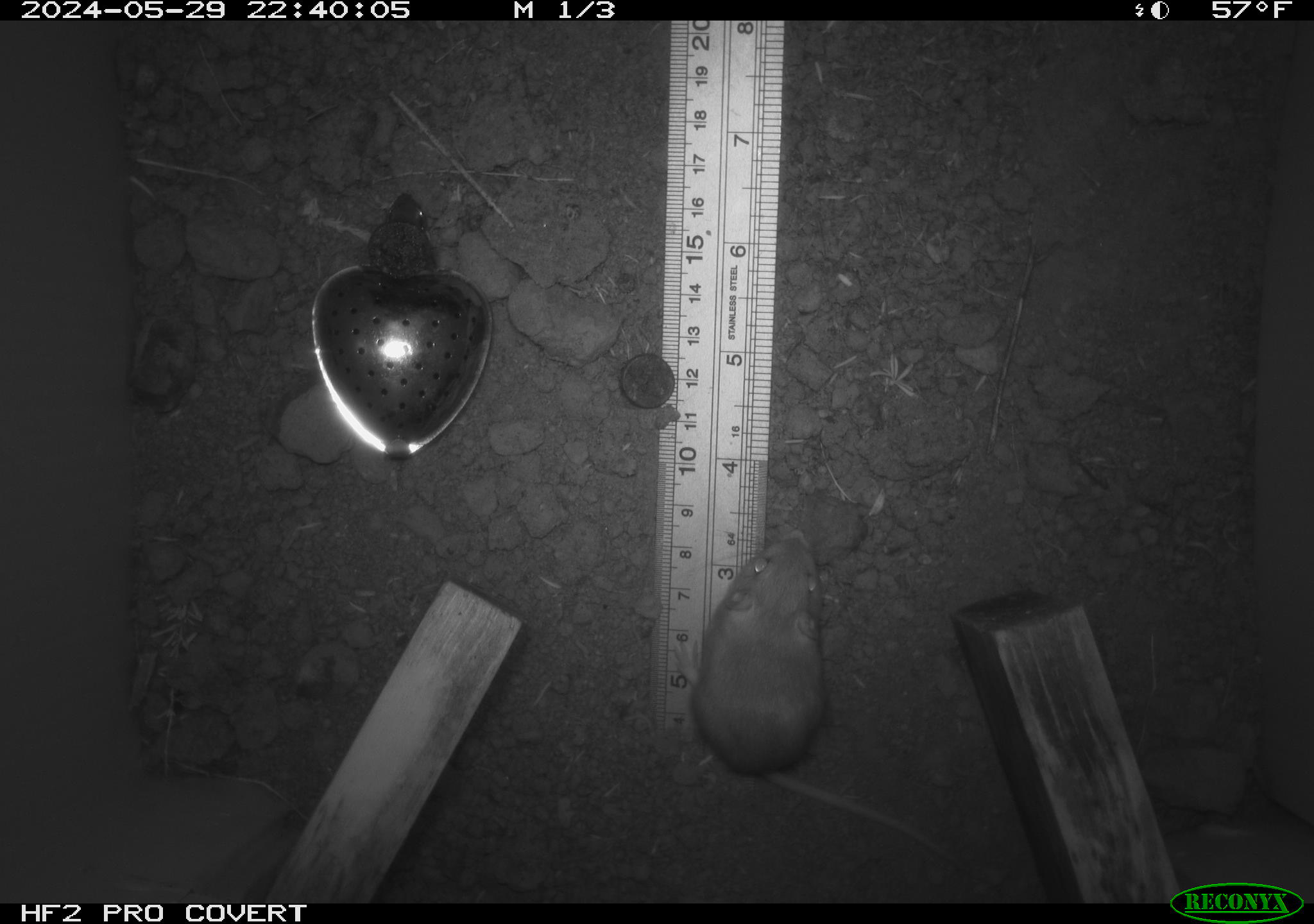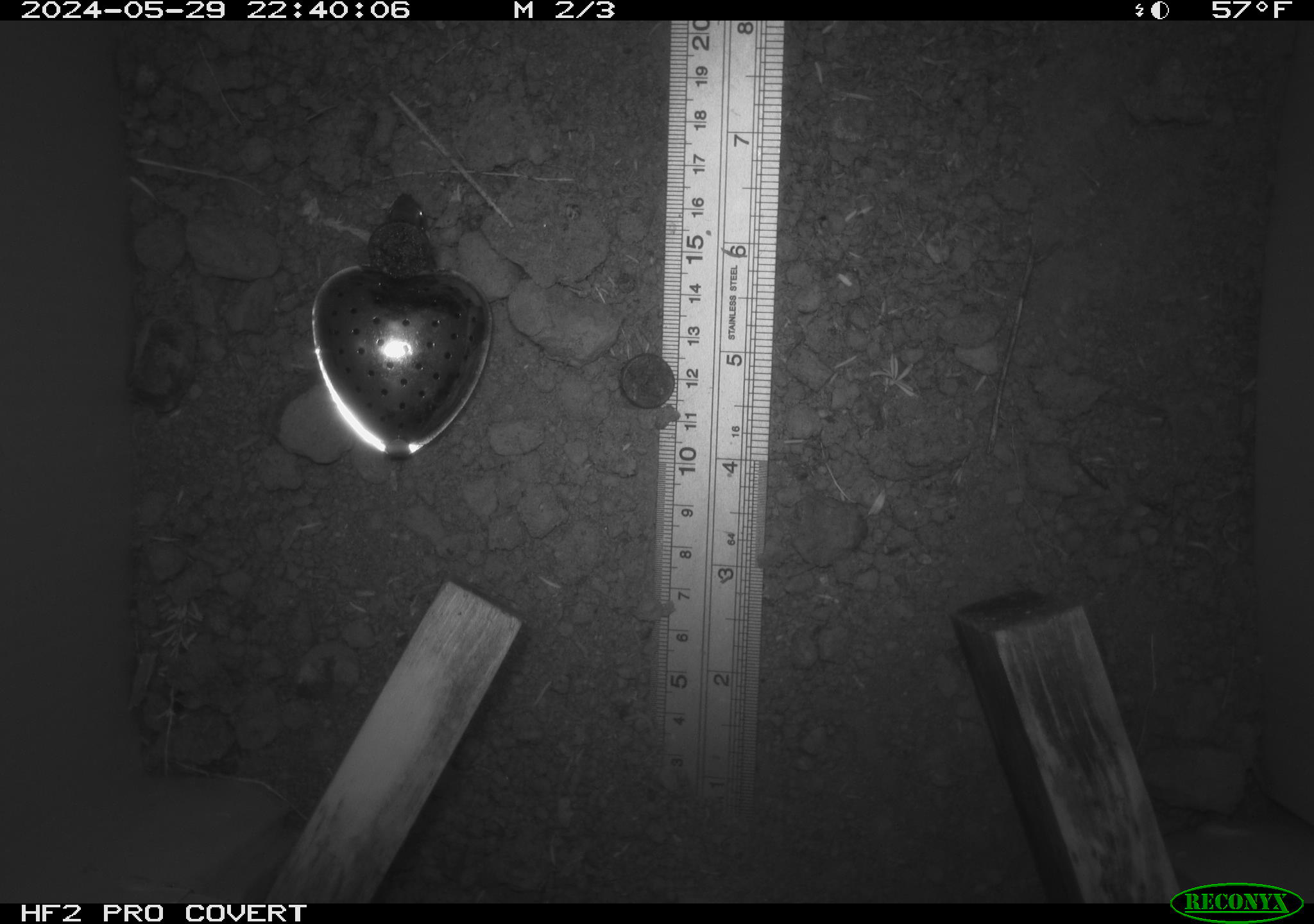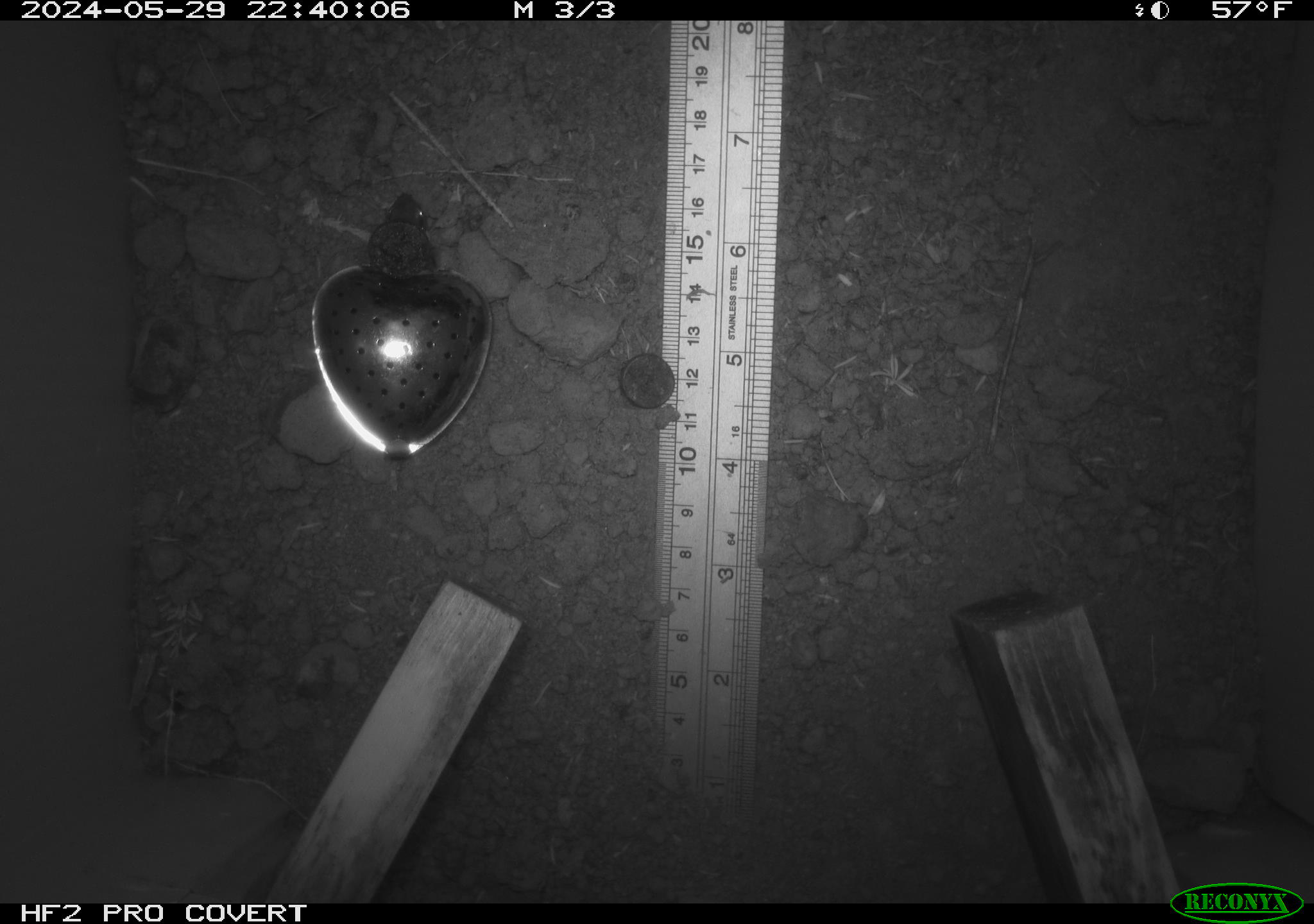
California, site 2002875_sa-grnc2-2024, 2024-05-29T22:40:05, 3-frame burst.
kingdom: Animalia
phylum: Chordata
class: Mammalia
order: Rodentia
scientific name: Rodentia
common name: rodent